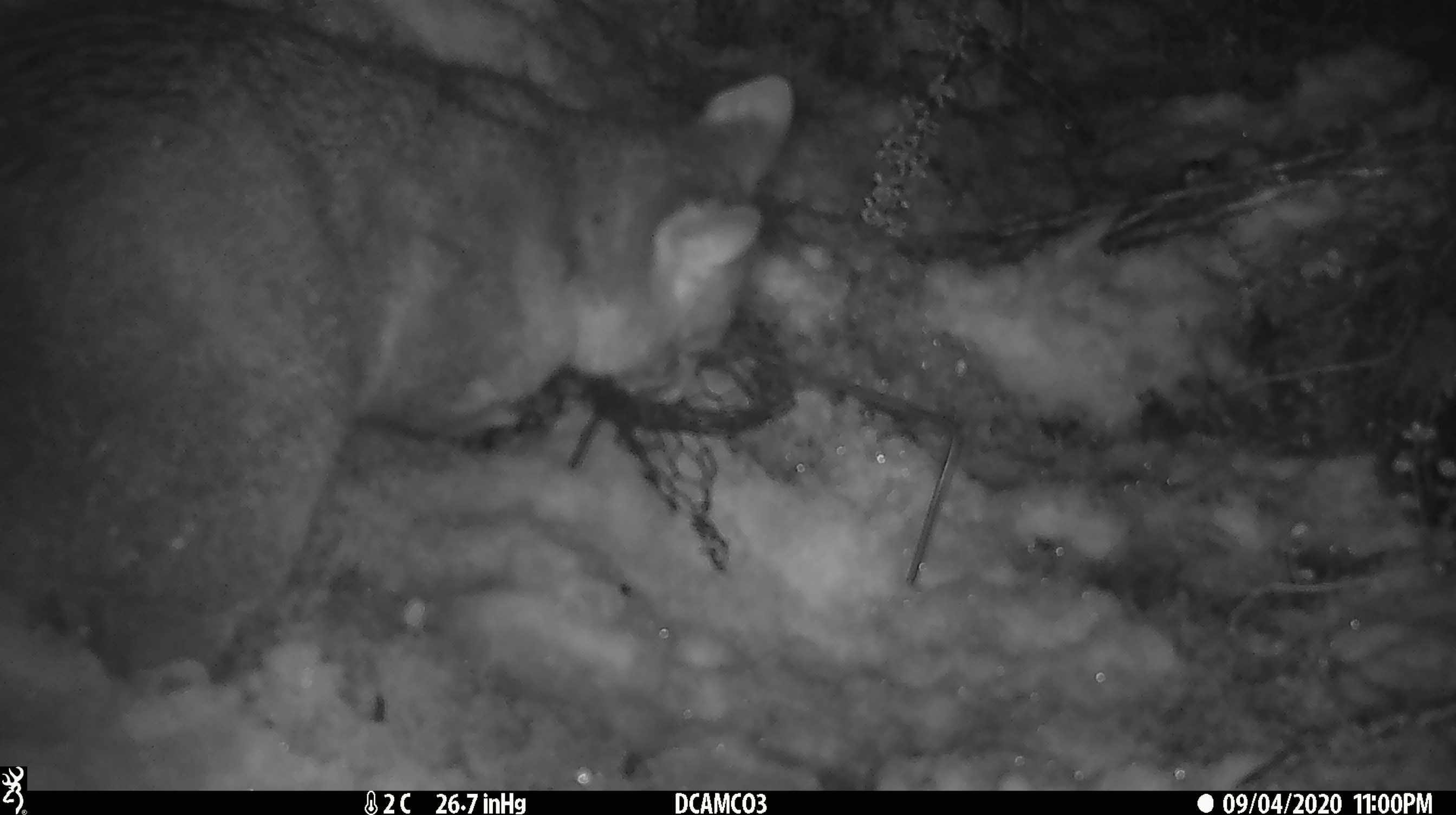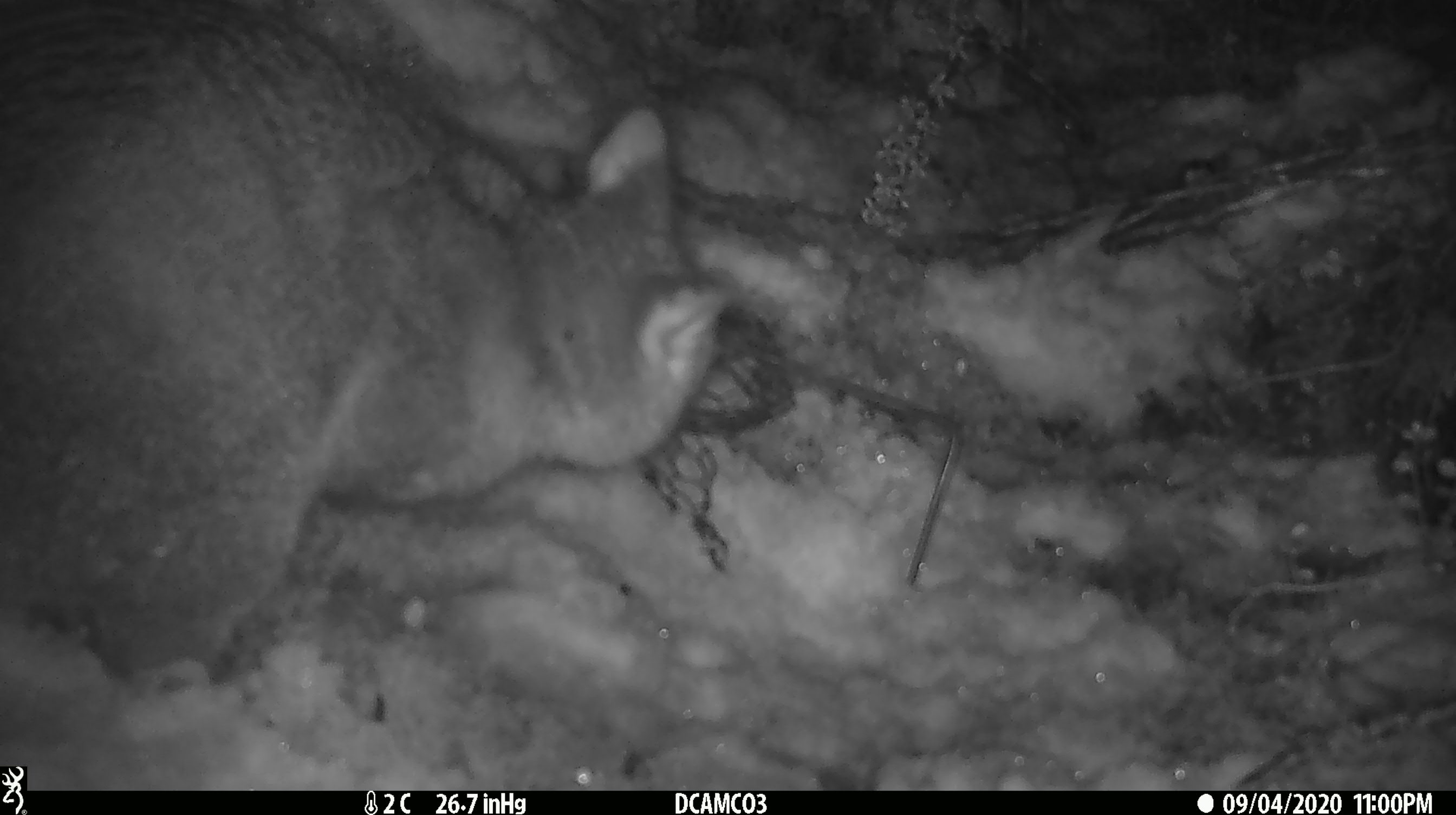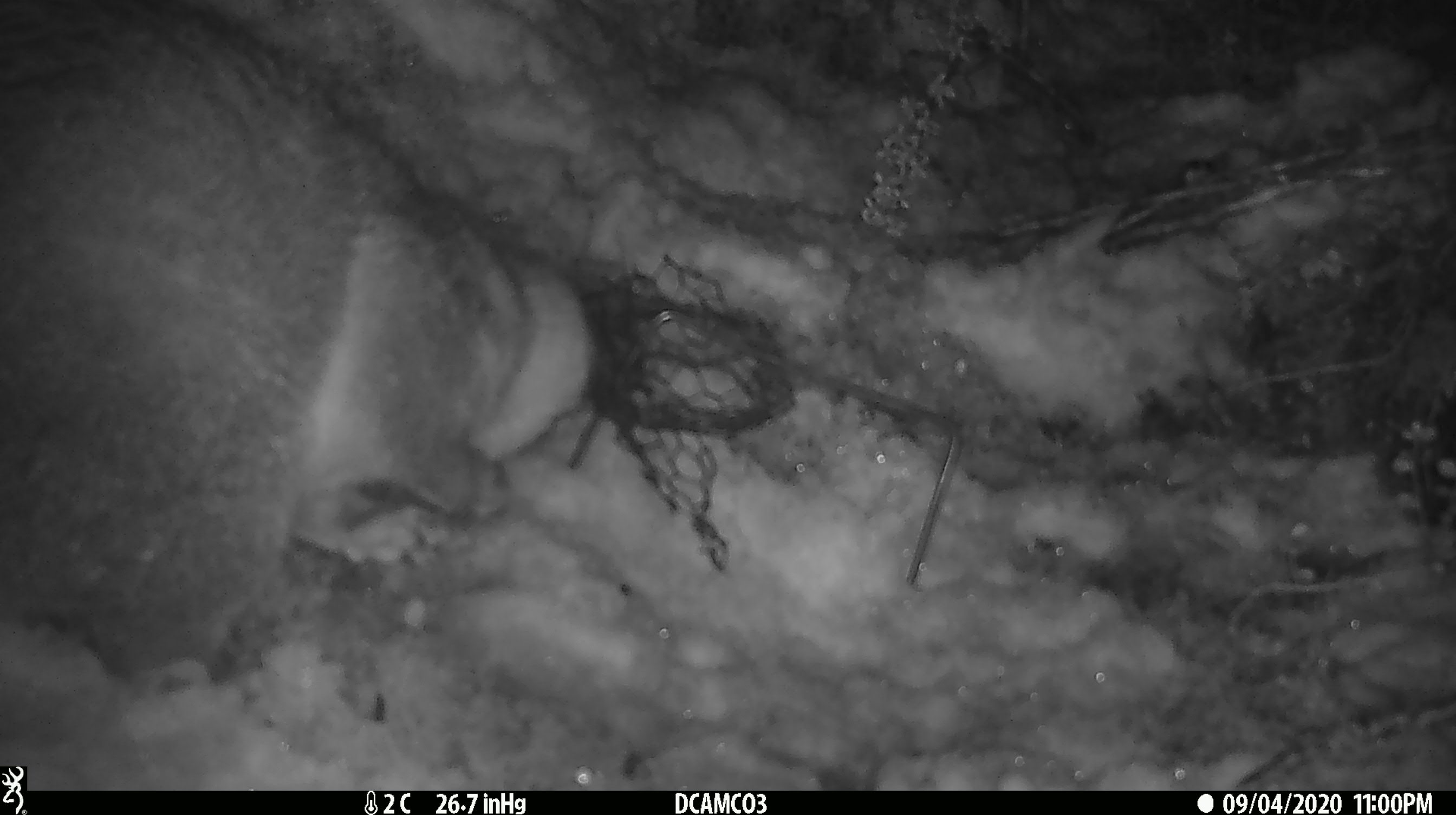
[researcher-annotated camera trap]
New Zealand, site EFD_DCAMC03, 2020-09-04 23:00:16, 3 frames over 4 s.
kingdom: Animalia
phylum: Chordata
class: Mammalia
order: Diprotodontia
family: Phalangeridae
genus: Trichosurus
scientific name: Trichosurus vulpecula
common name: common brushtail possum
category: possum